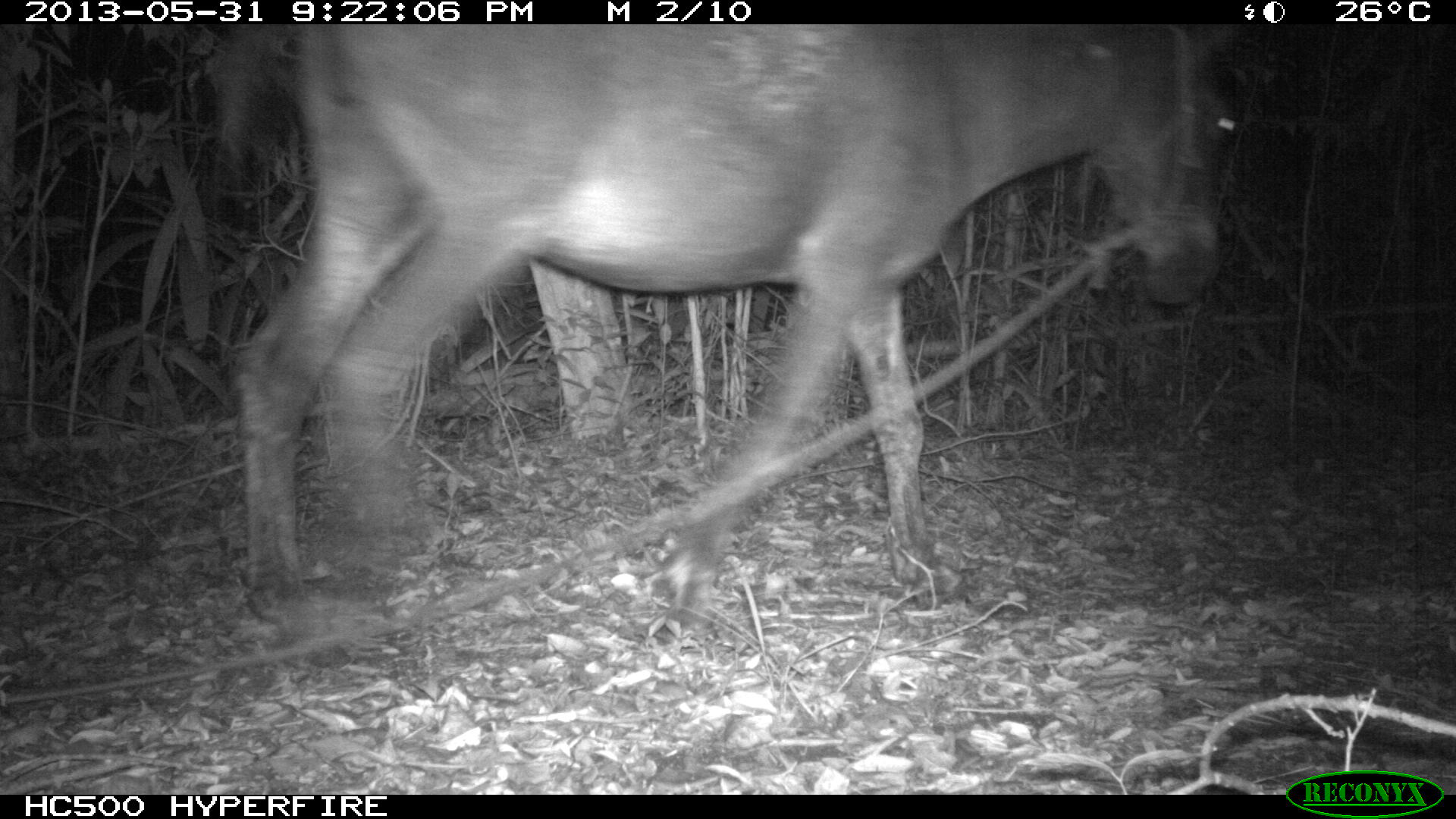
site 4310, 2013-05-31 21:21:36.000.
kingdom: Animalia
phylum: Chordata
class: Mammalia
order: Perissodactyla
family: Equidae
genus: Equus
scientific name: Equus ferus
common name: wild horse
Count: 1.